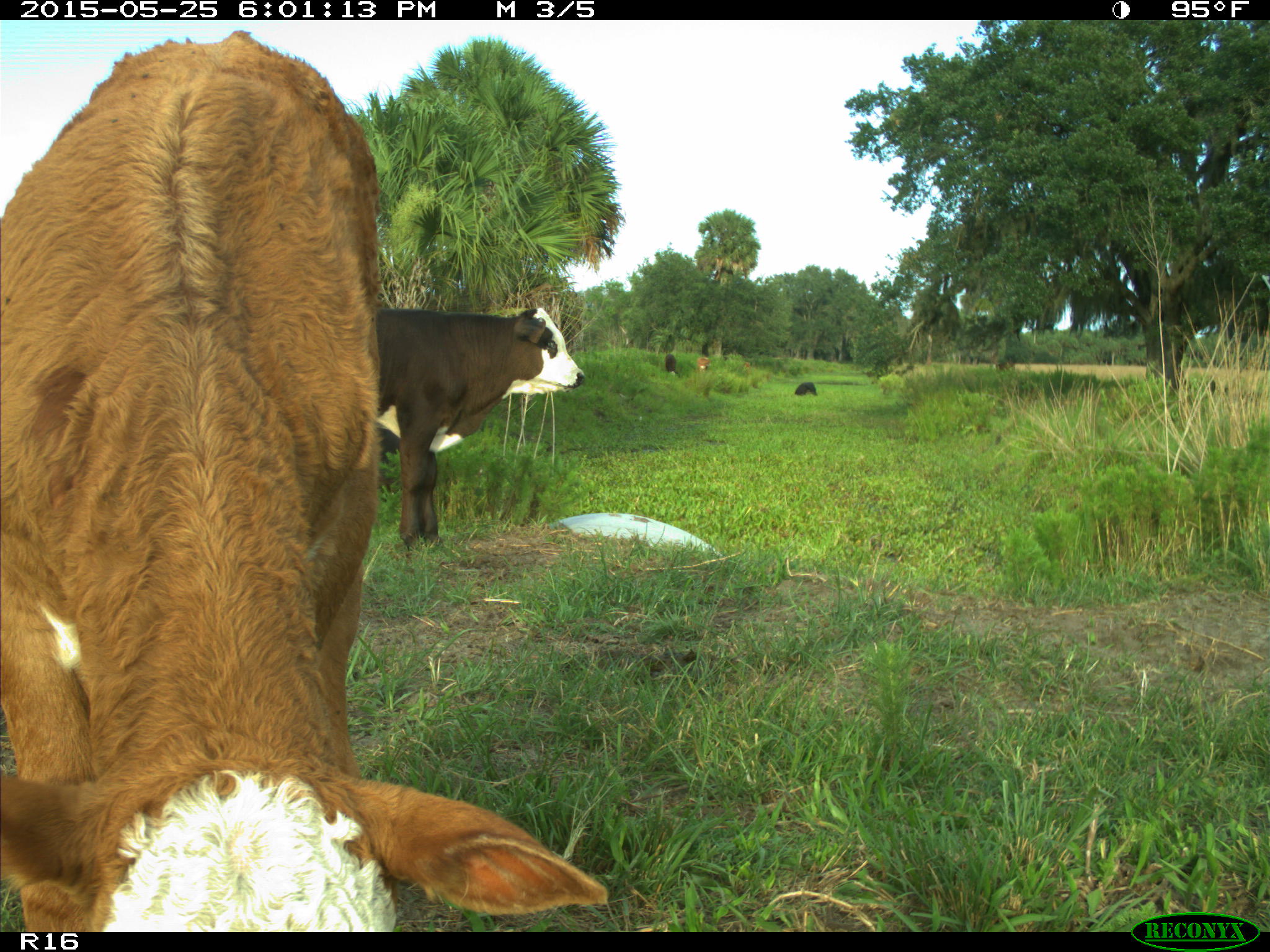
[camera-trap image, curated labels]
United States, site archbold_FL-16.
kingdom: Animalia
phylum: Chordata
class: Mammalia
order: Artiodactyla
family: Bovidae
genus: Bos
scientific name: Bos taurus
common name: domestic cow